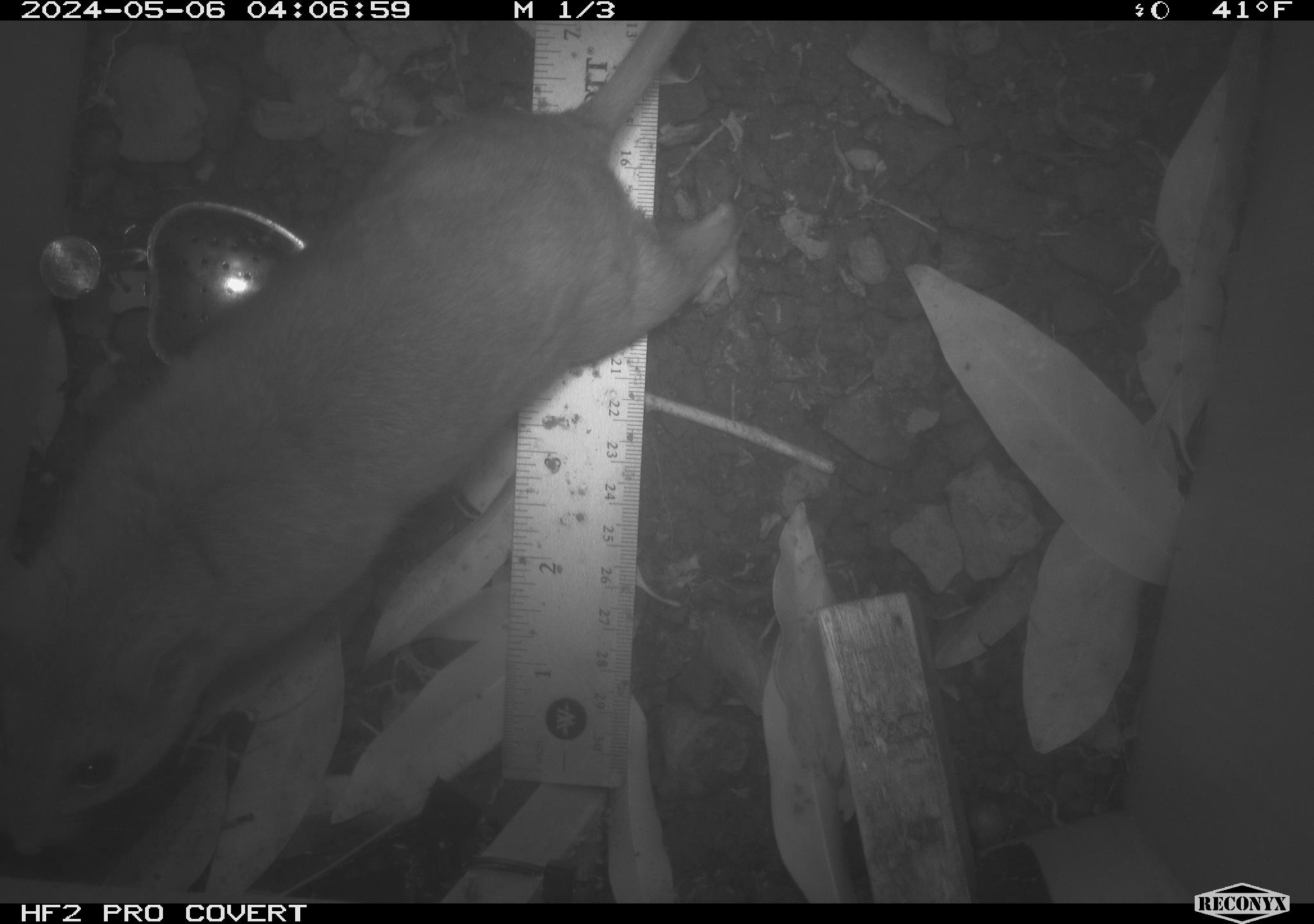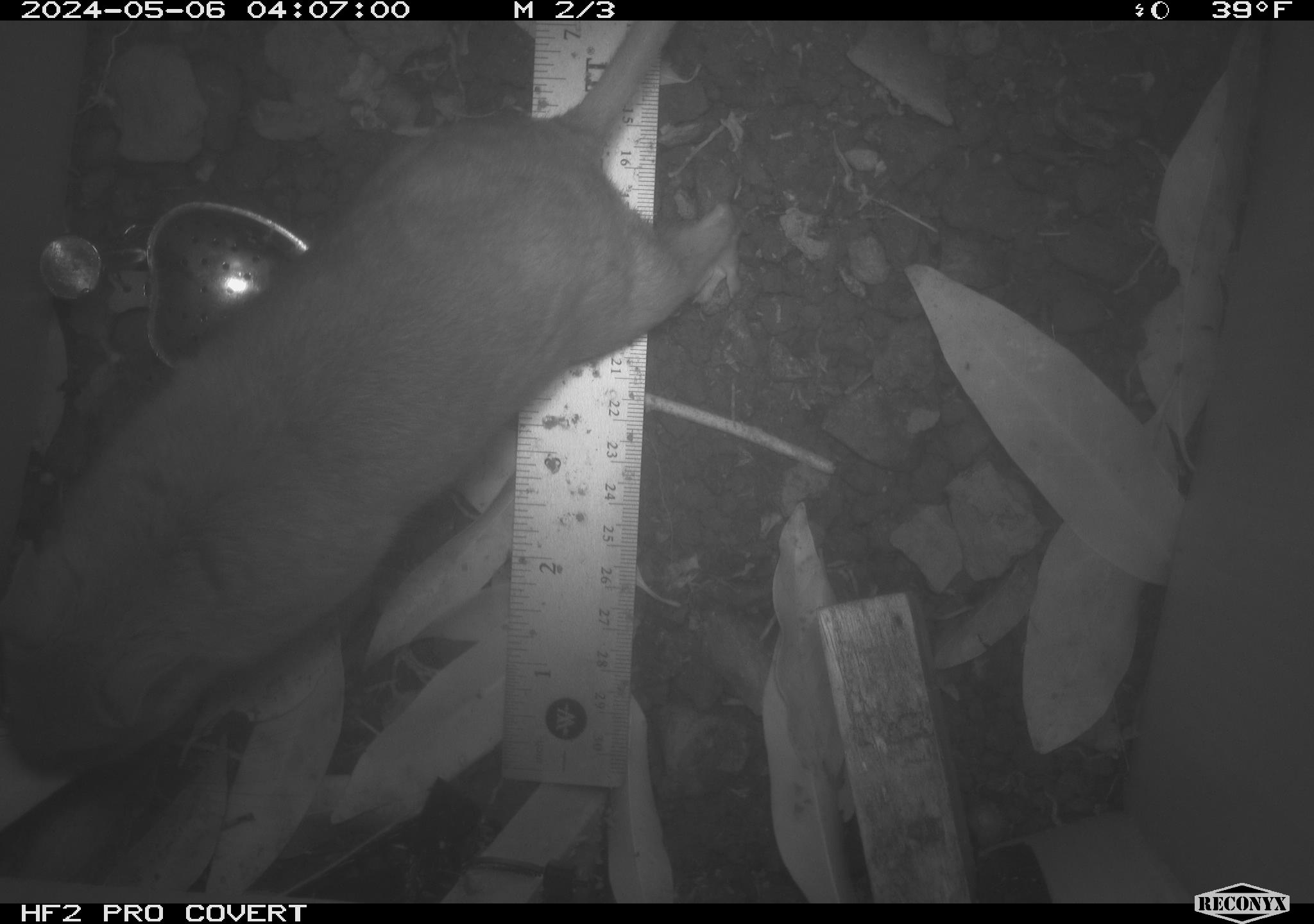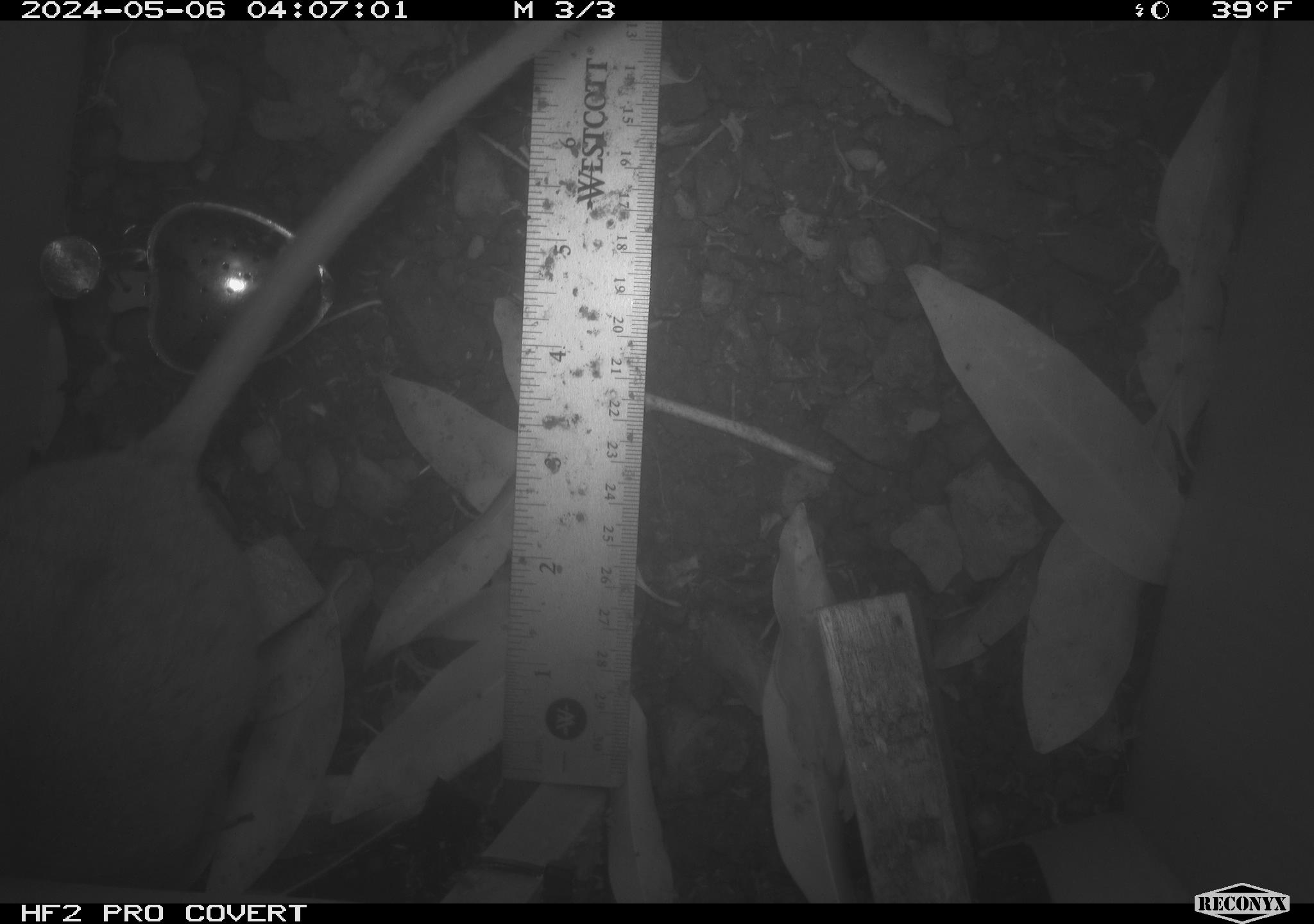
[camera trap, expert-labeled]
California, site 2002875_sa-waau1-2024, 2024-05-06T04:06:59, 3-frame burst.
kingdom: Animalia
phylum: Chordata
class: Mammalia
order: Rodentia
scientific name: Rodentia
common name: rodent